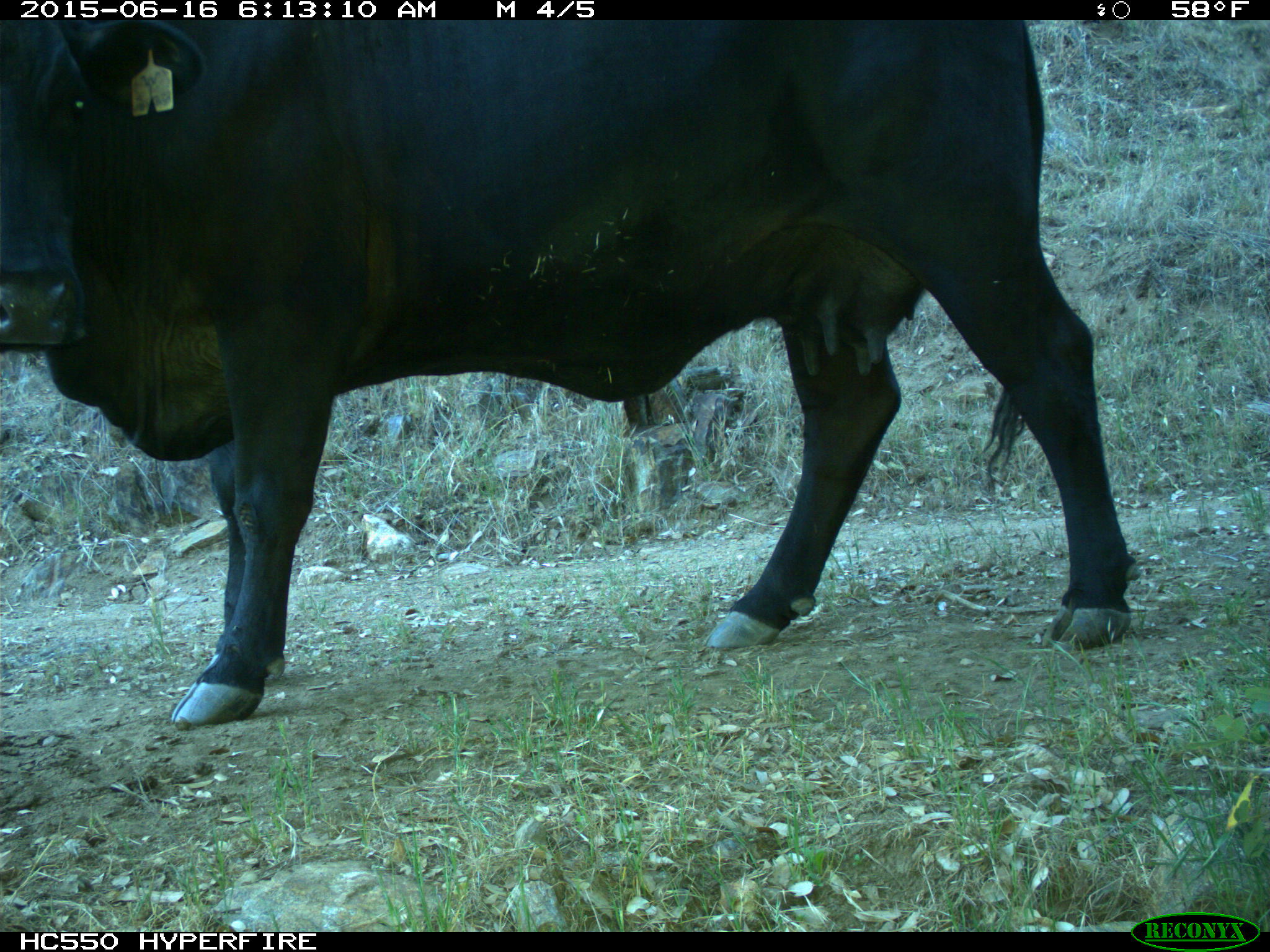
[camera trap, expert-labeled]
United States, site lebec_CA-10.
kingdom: Animalia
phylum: Chordata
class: Mammalia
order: Artiodactyla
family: Bovidae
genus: Bos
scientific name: Bos taurus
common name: domestic cow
Bos taurus (domestic cow).